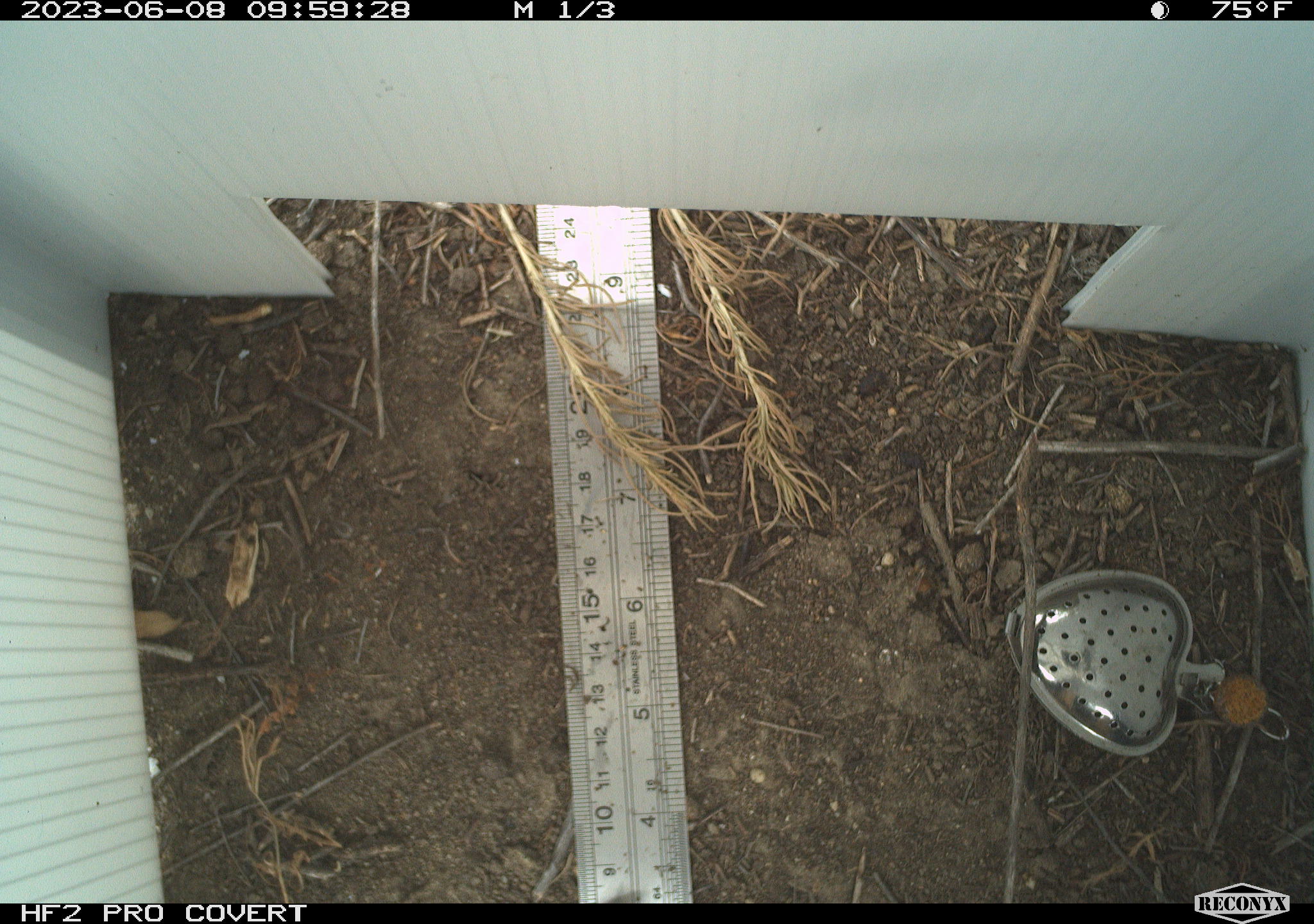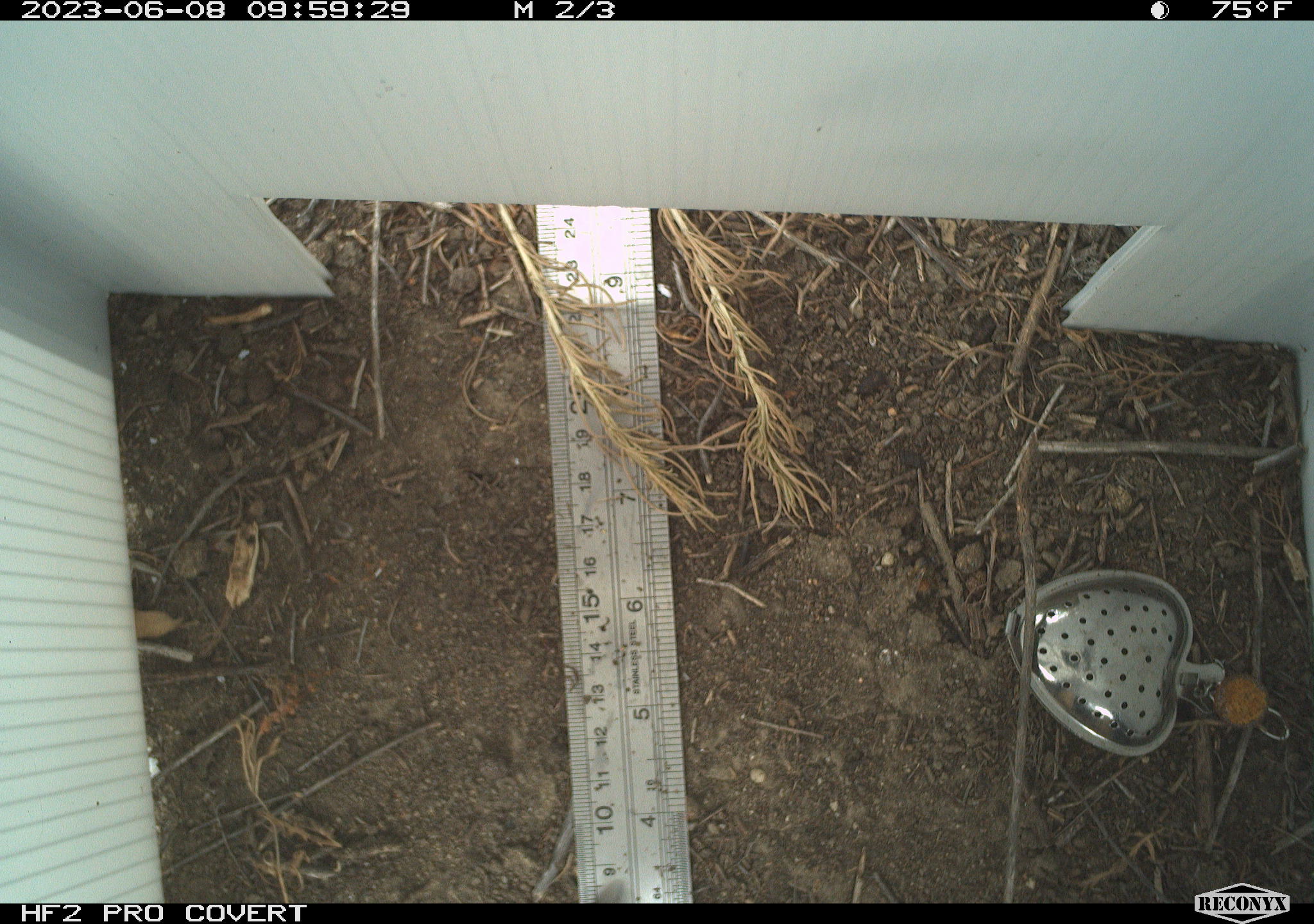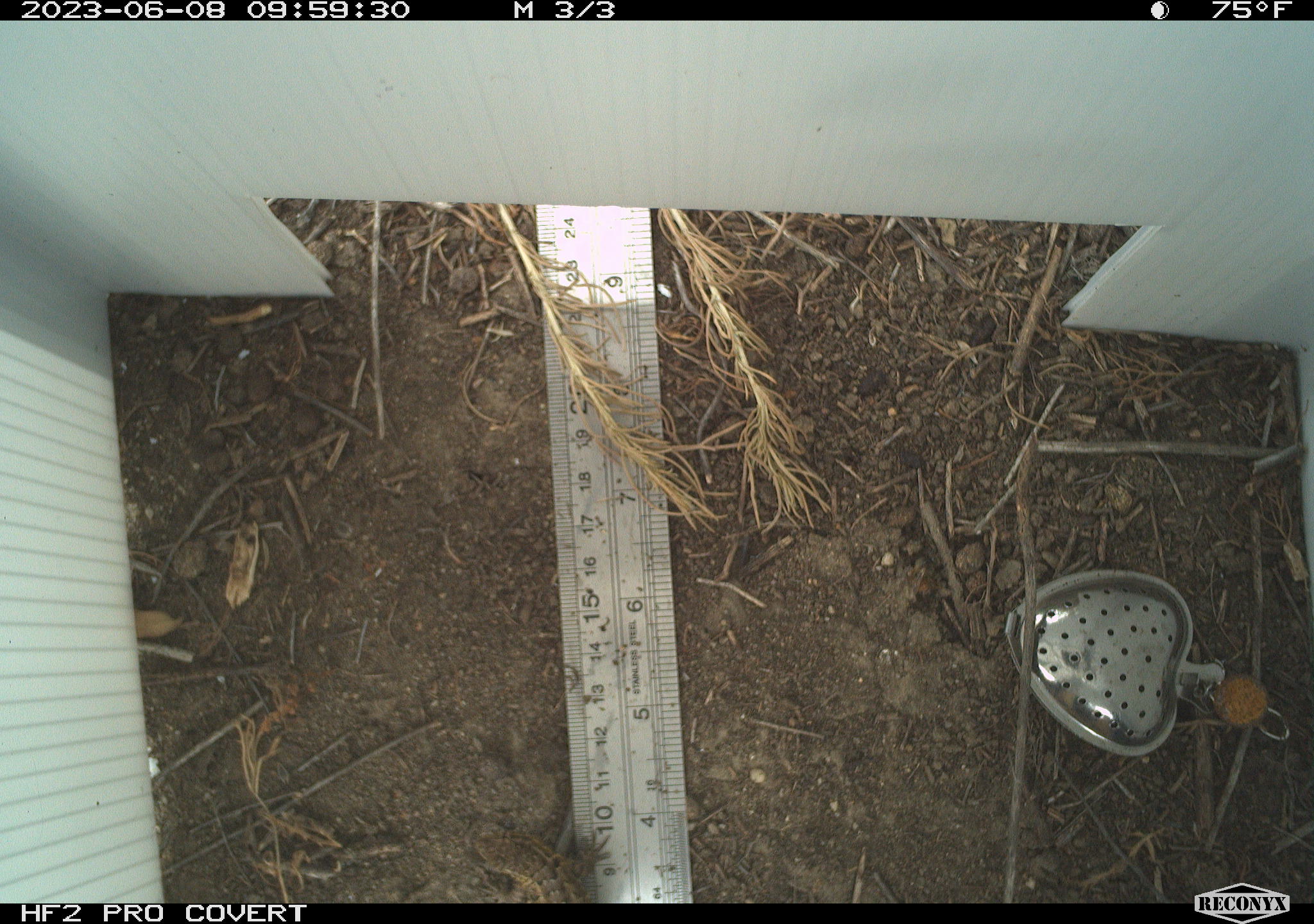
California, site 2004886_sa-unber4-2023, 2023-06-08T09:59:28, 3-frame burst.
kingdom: Animalia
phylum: Chordata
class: Reptilia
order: Squamata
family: Phrynosomatidae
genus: Sceloporus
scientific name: Sceloporus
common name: spiny lizards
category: sceloporus species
Sceloporus species (spiny lizards) (Sceloporus).